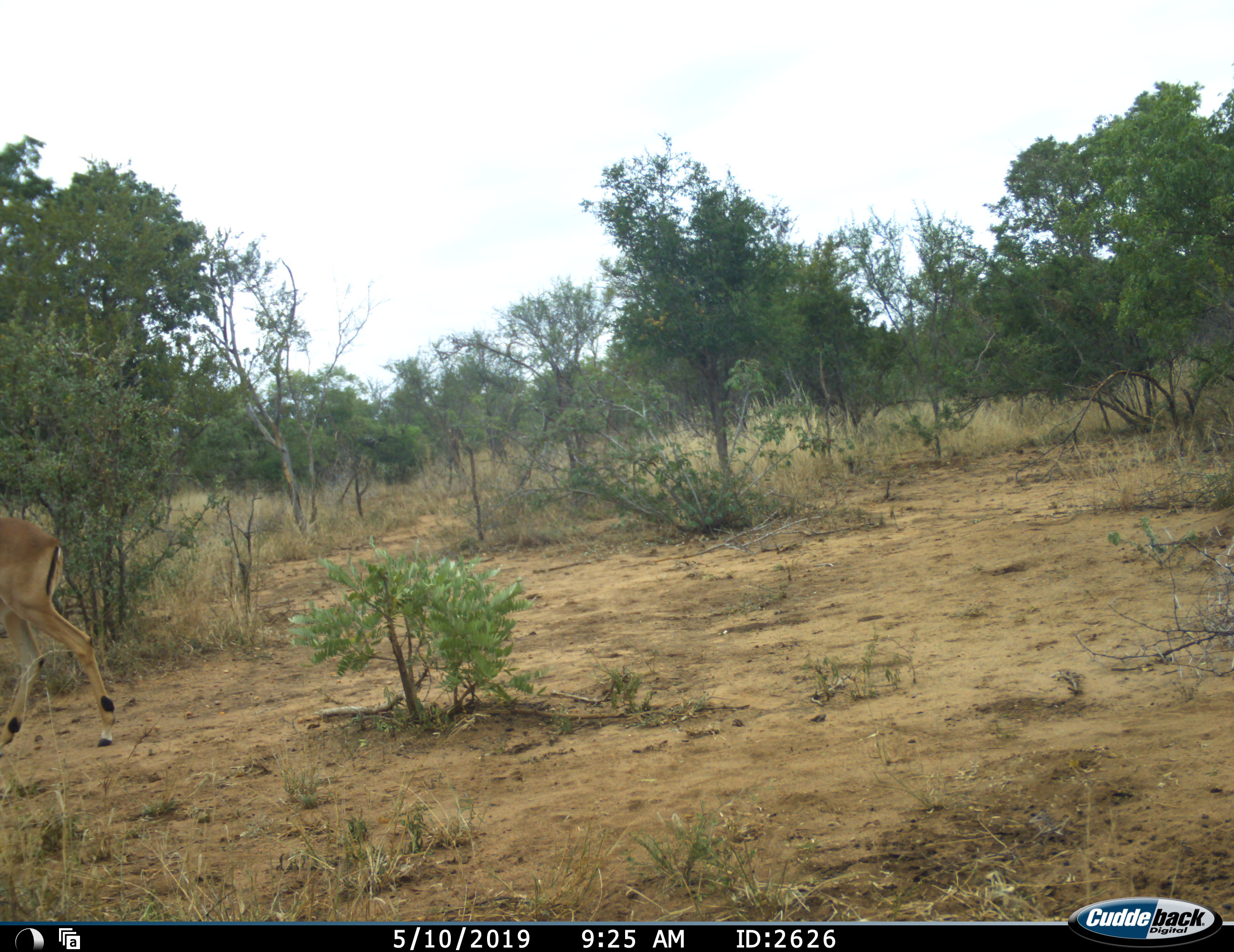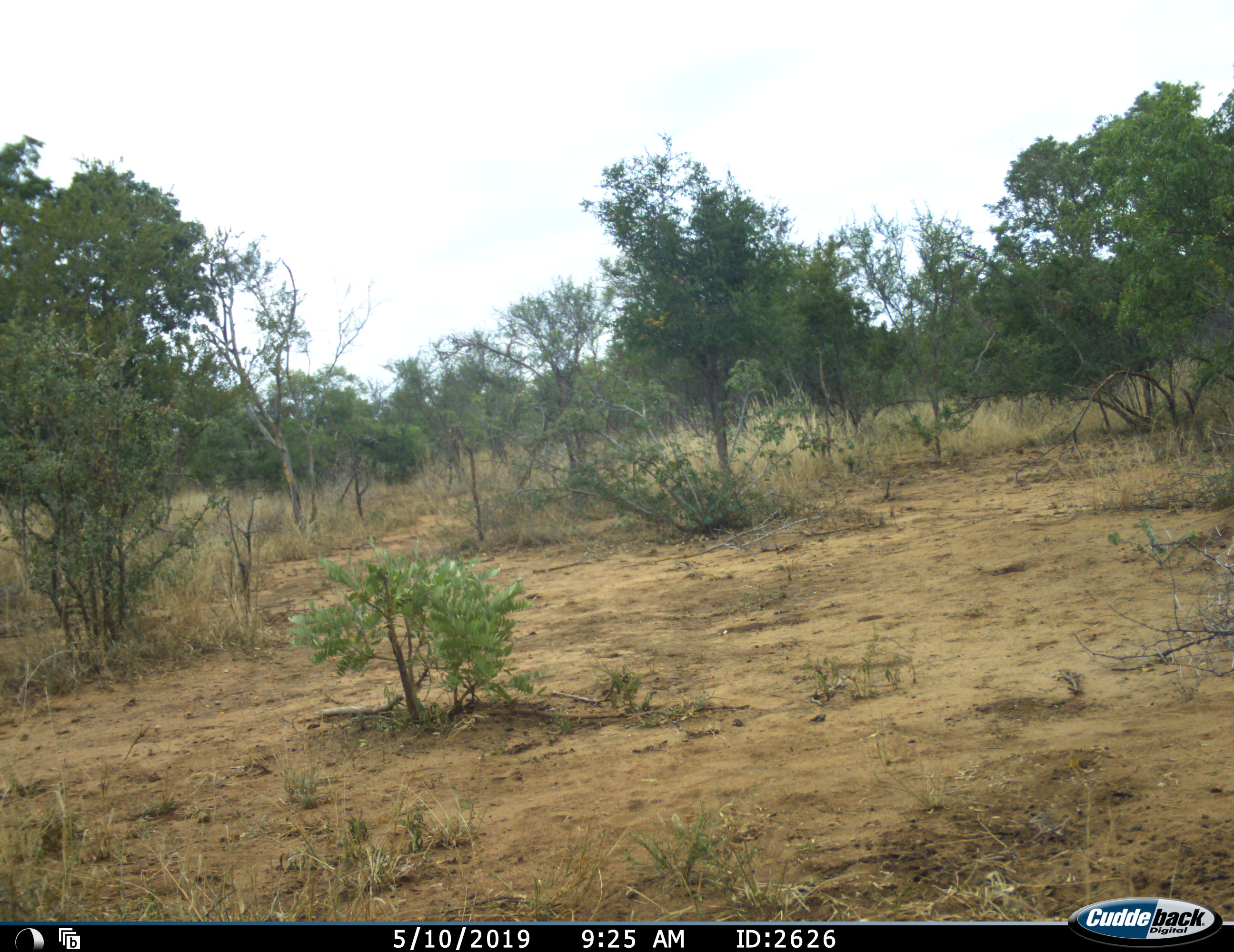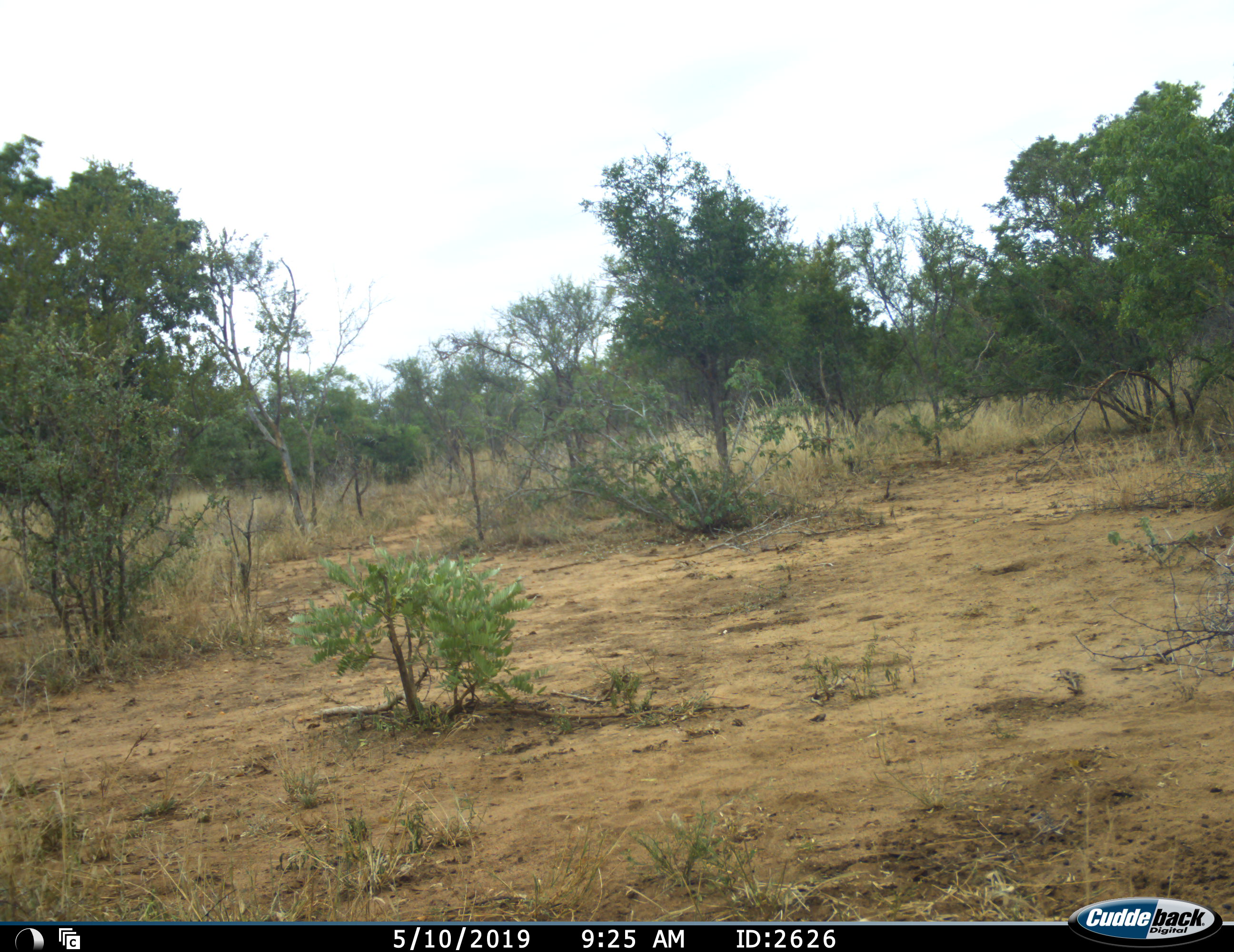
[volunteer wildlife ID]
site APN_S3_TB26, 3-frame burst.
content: unidentified animal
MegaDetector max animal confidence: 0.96